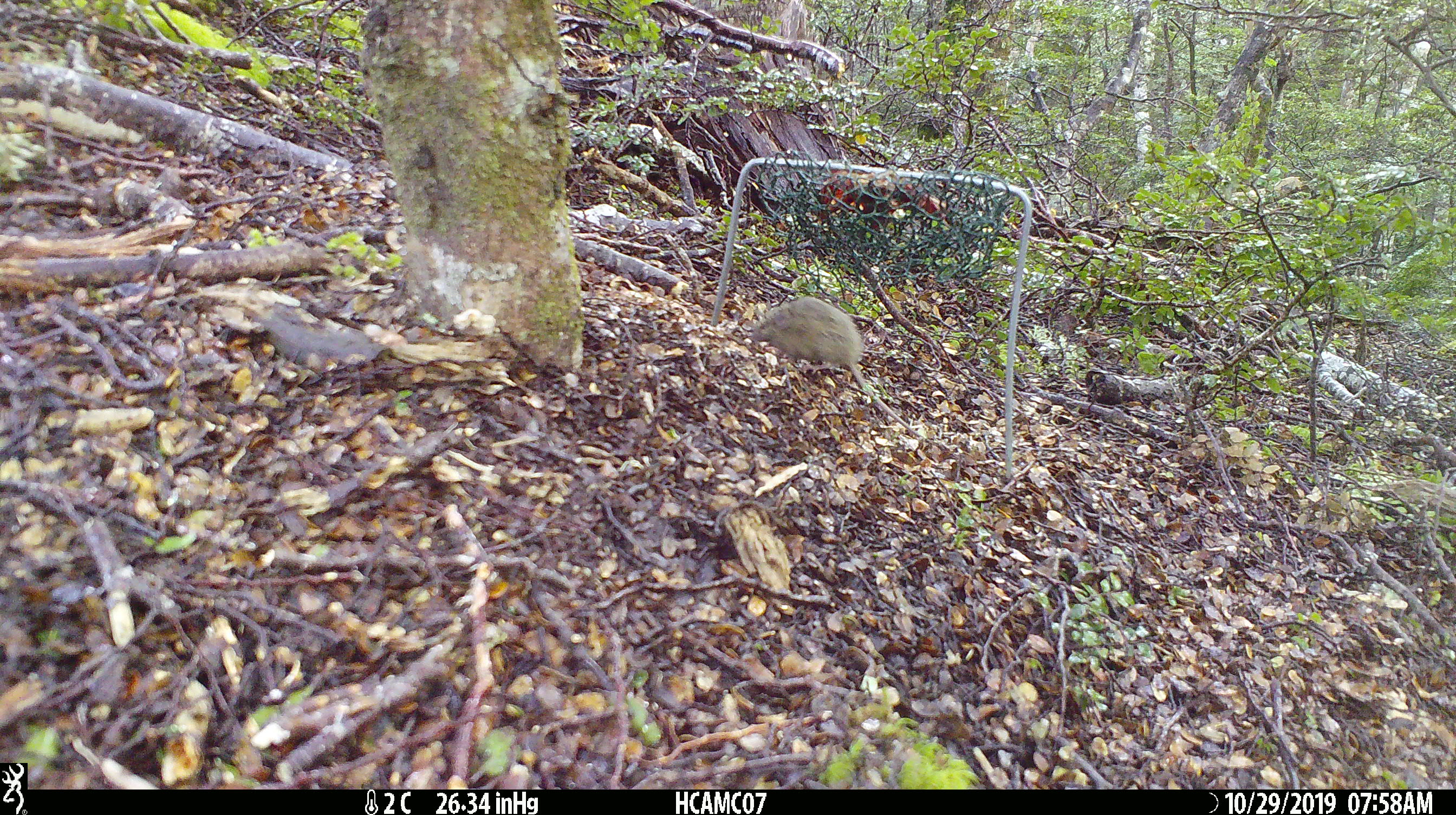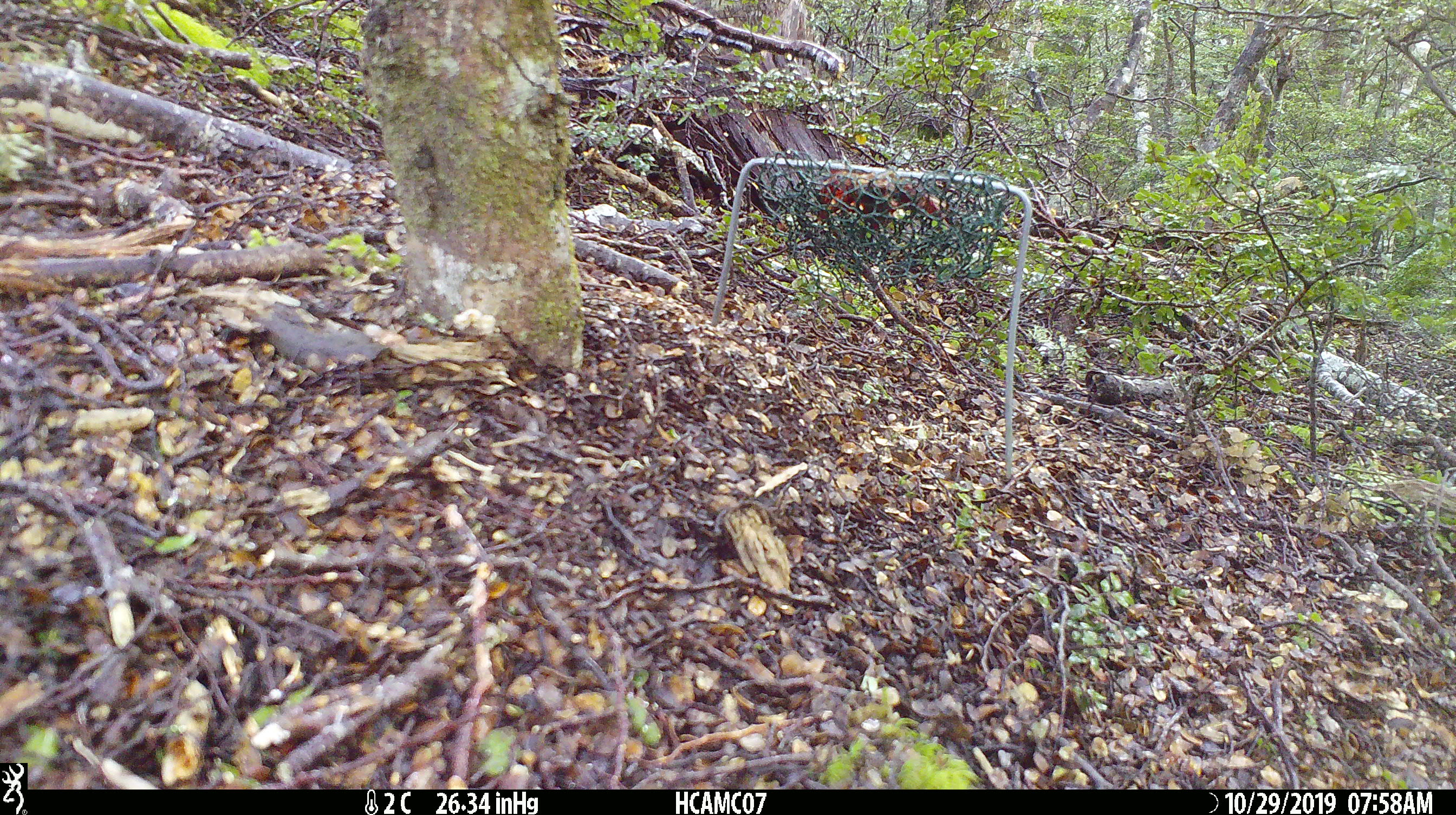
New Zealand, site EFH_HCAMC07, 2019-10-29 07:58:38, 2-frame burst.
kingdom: Animalia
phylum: Chordata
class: Mammalia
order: Rodentia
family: Muridae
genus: Mus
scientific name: Mus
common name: mouse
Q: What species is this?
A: Mouse (Mus).